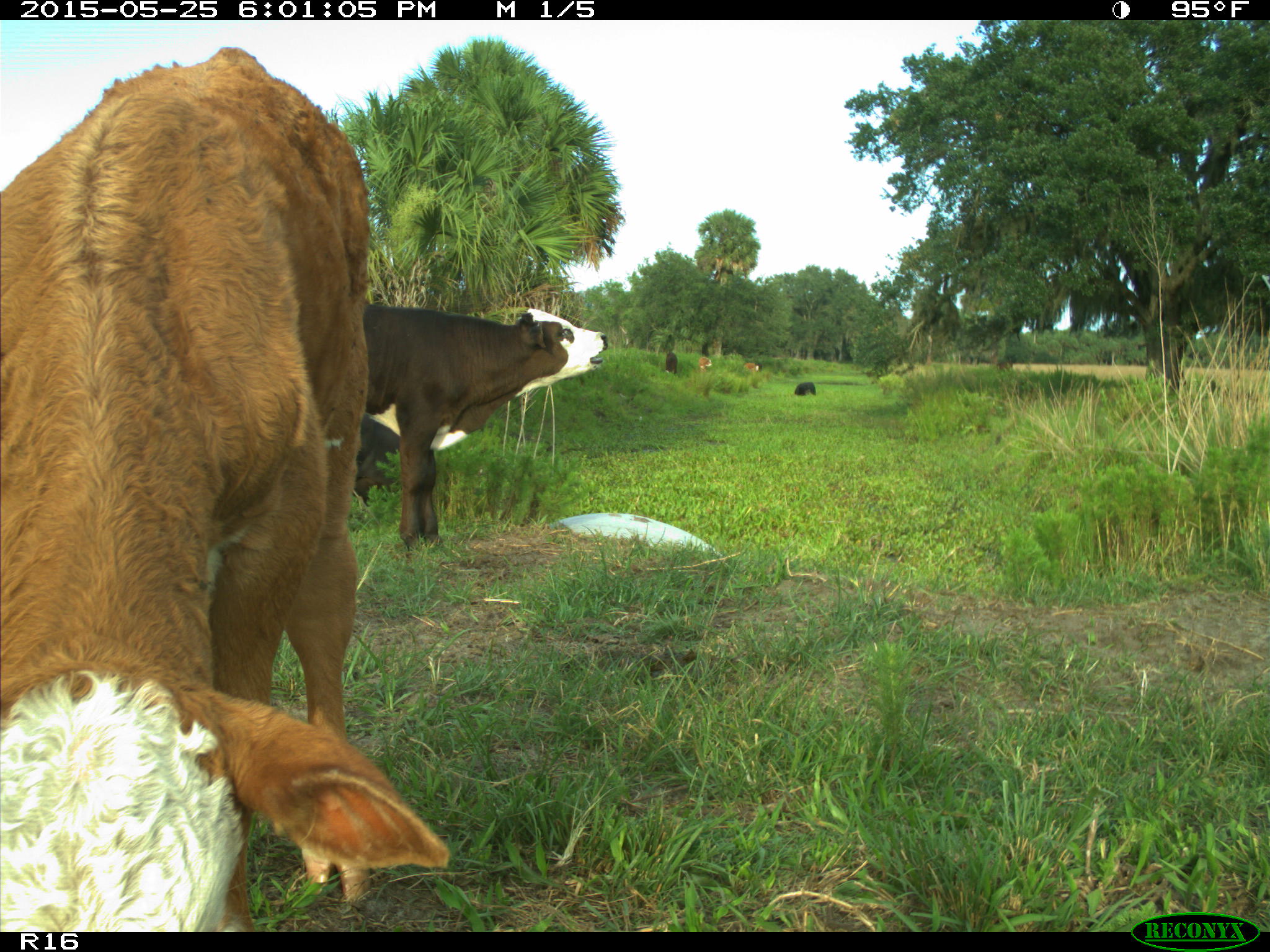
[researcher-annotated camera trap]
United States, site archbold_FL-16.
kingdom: Animalia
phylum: Chordata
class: Mammalia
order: Artiodactyla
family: Bovidae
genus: Bos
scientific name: Bos taurus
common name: domestic cow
Bos taurus (domestic cow).